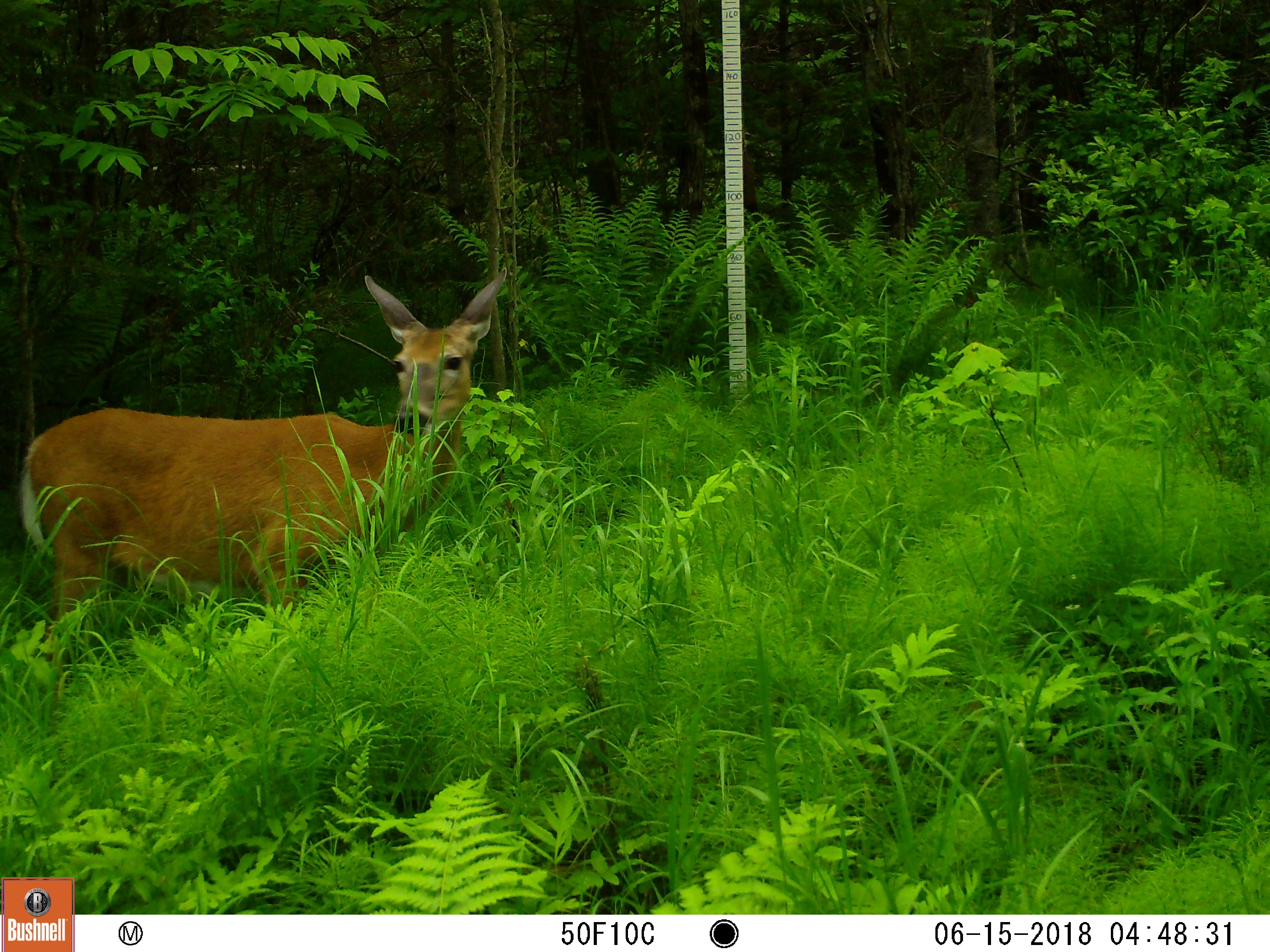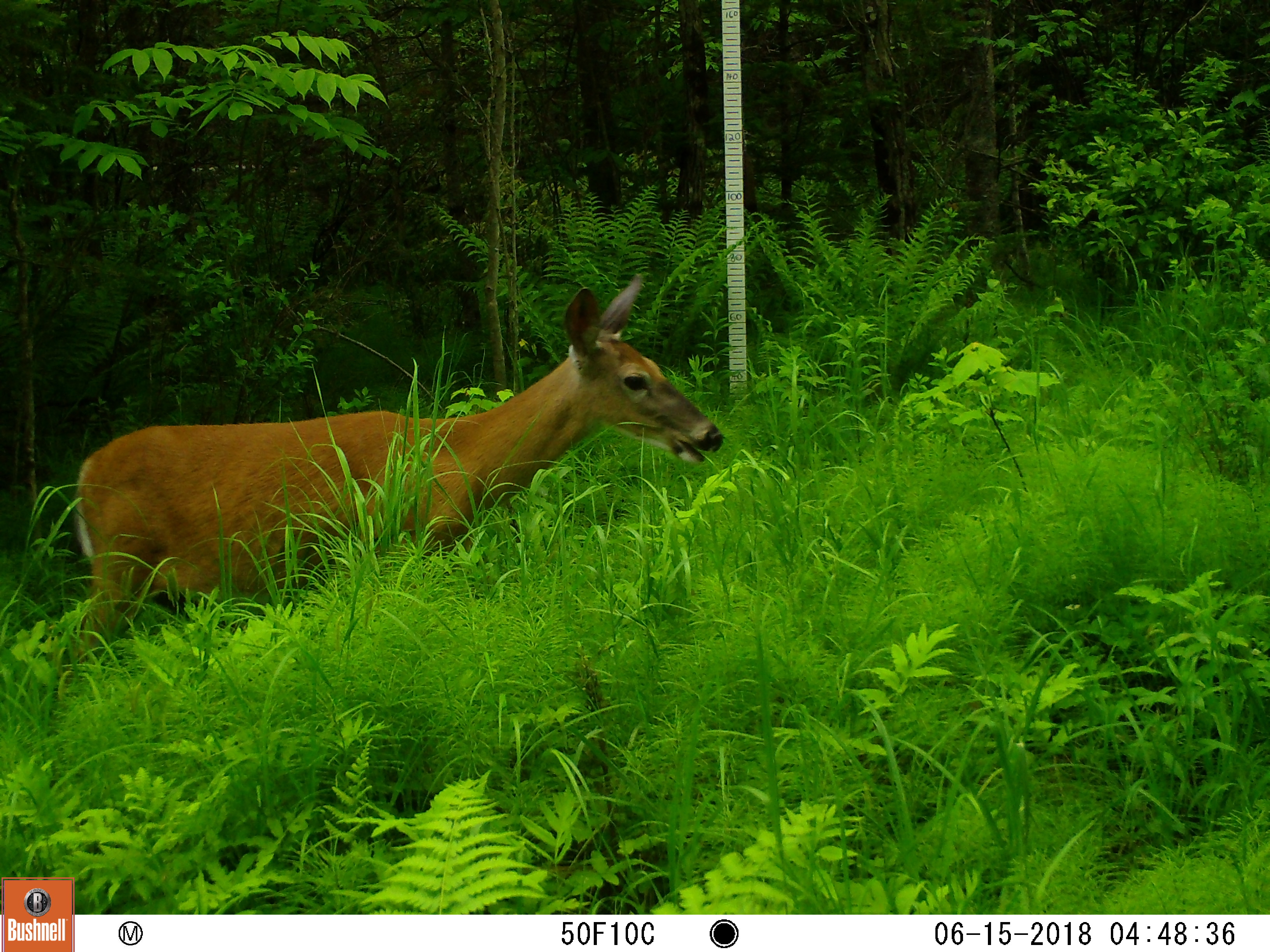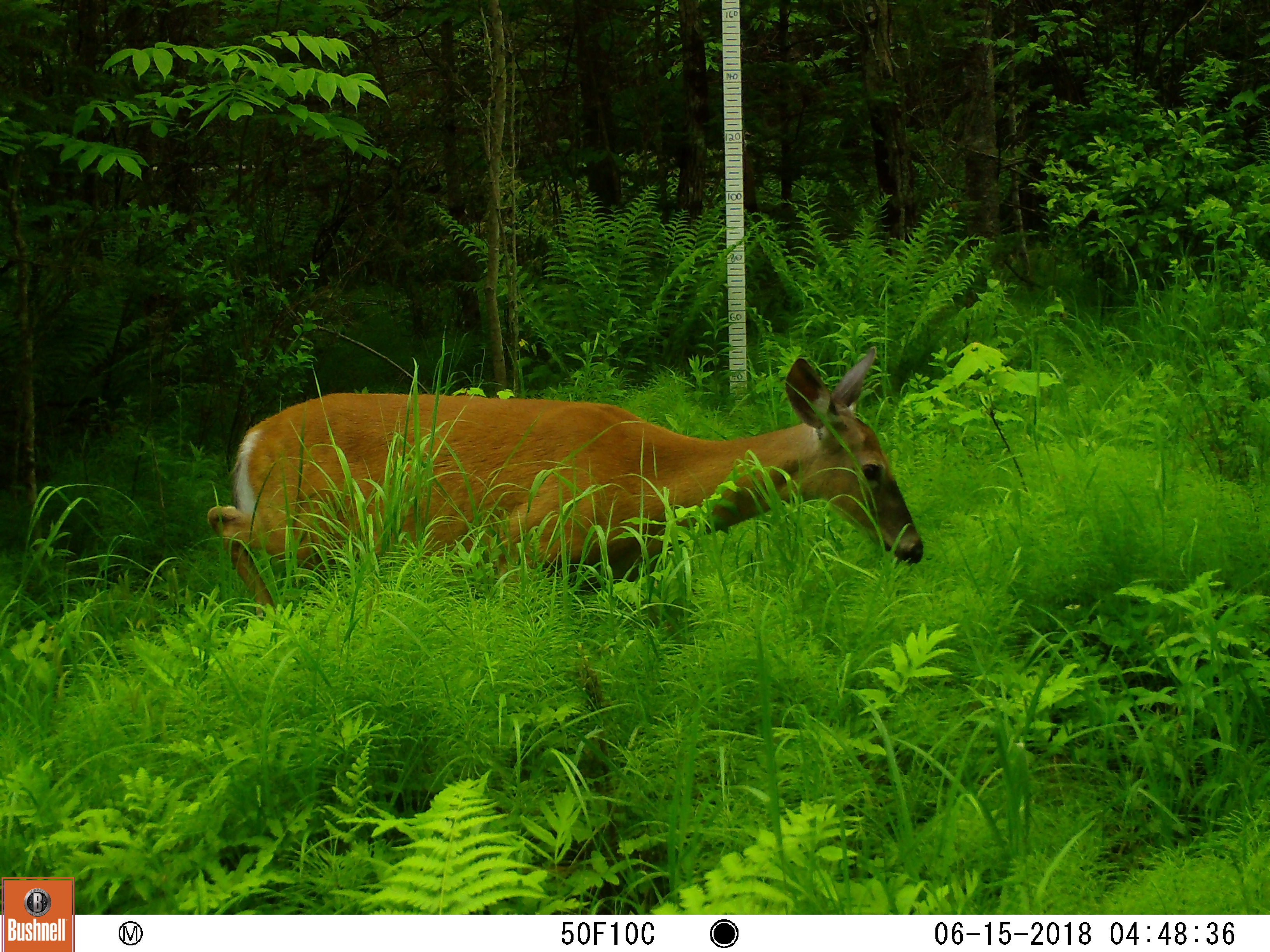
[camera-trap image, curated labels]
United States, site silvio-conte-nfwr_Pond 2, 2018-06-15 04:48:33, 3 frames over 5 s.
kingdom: Animalia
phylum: Chordata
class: Mammalia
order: Artiodactyla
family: Cervidae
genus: Odocoileus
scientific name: Odocoileus virginianus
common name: white-tailed deer